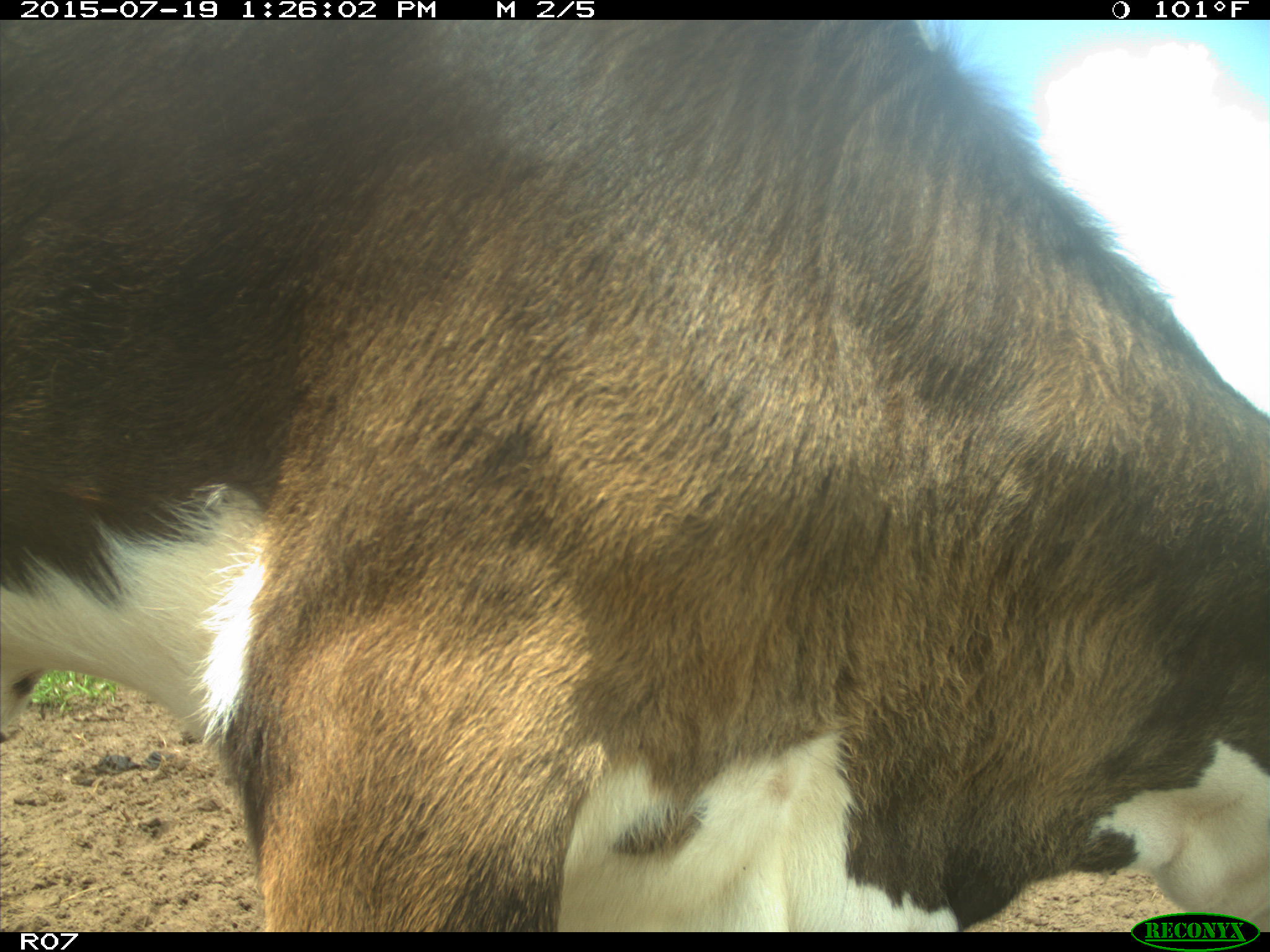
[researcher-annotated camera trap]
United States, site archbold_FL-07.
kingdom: Animalia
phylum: Chordata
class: Mammalia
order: Artiodactyla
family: Bovidae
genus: Bos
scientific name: Bos taurus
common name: domestic cow